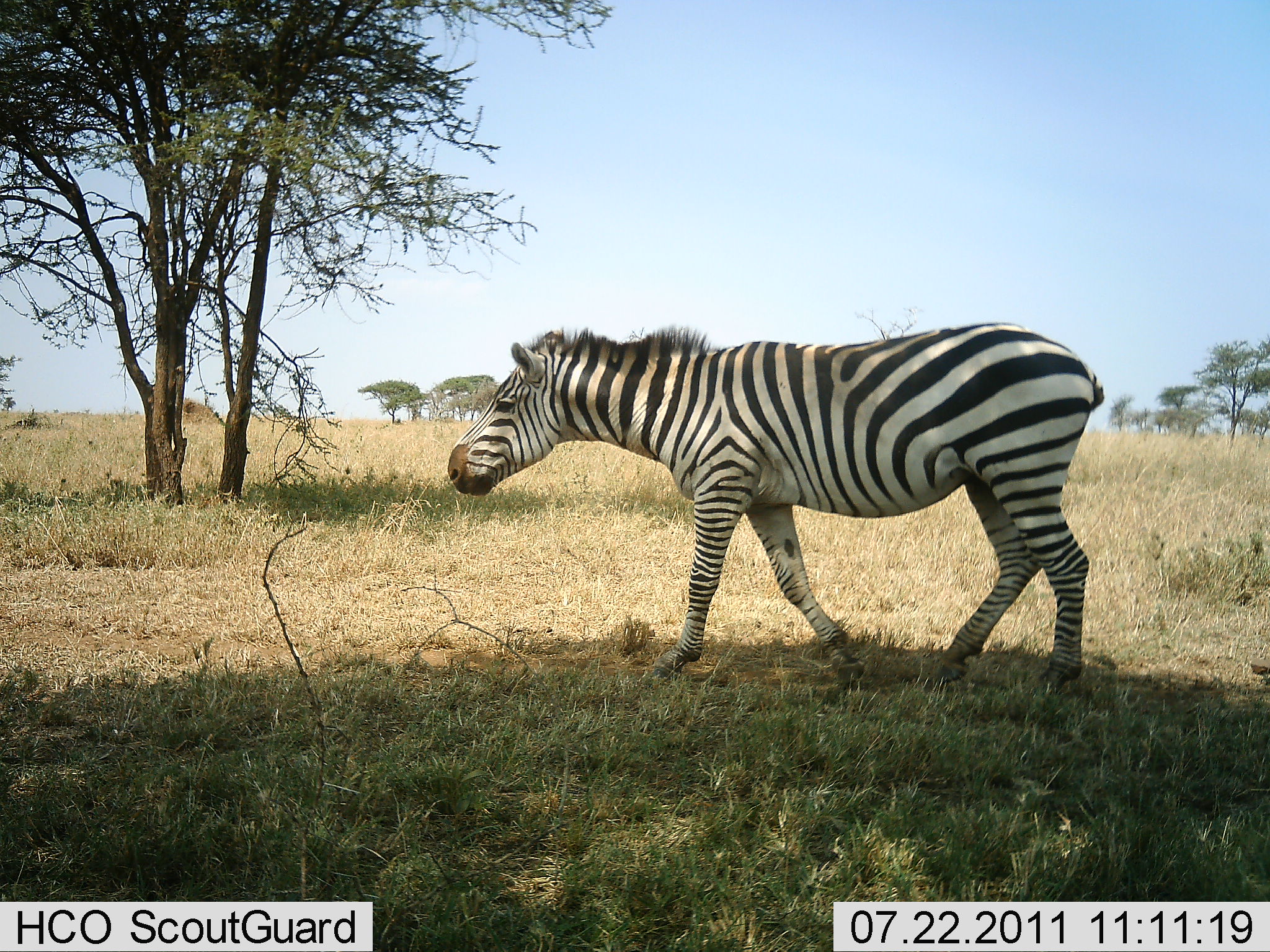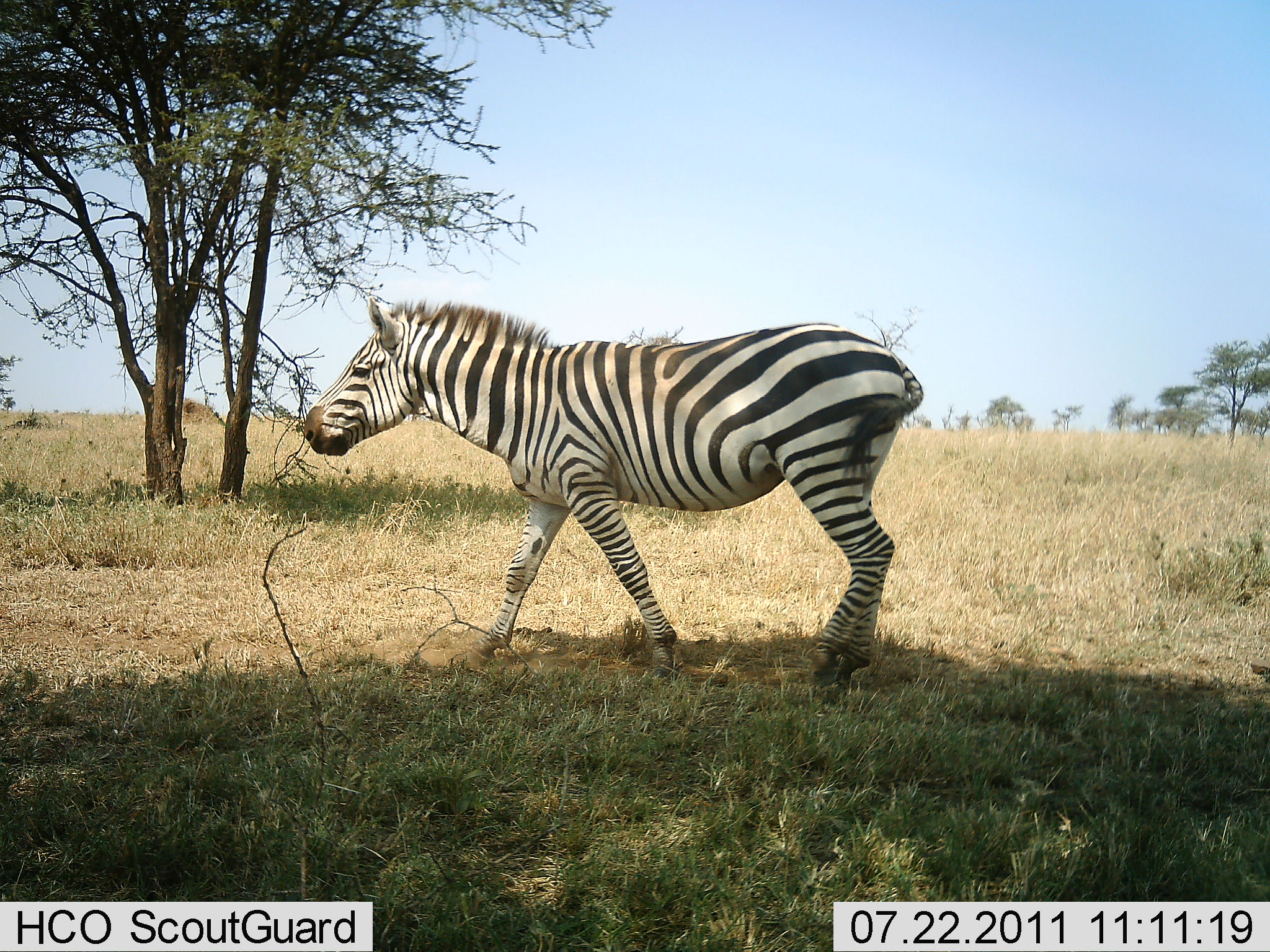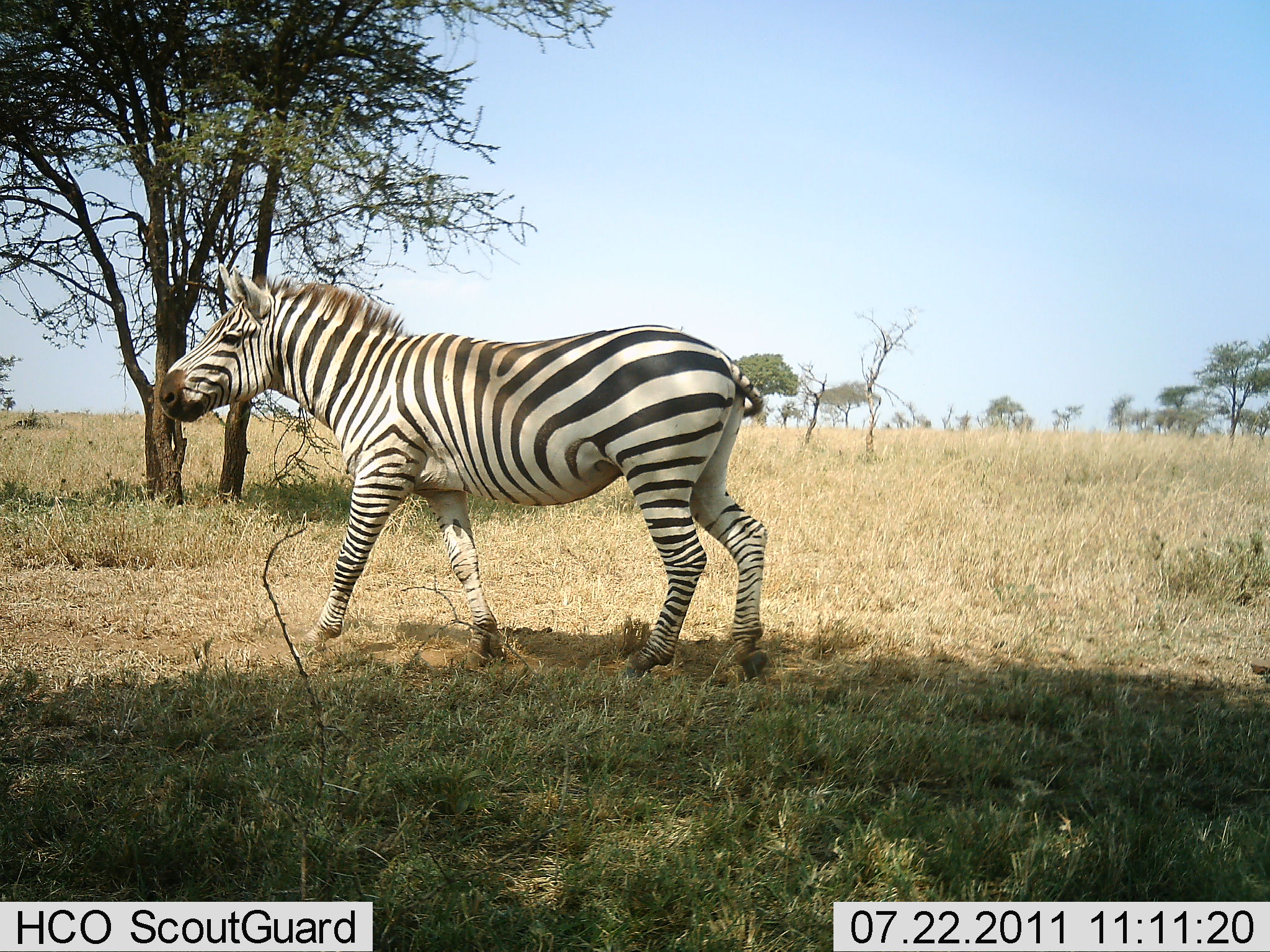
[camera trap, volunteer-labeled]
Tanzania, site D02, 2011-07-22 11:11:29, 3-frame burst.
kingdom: Animalia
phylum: Chordata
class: Mammalia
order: Perissodactyla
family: Equidae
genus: Equus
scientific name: Equus quagga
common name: plains zebra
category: zebra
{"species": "zebra (plains zebra) (Equus quagga)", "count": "1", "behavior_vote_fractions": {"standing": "9%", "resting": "0%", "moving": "100%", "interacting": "0%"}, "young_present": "0%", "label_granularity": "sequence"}